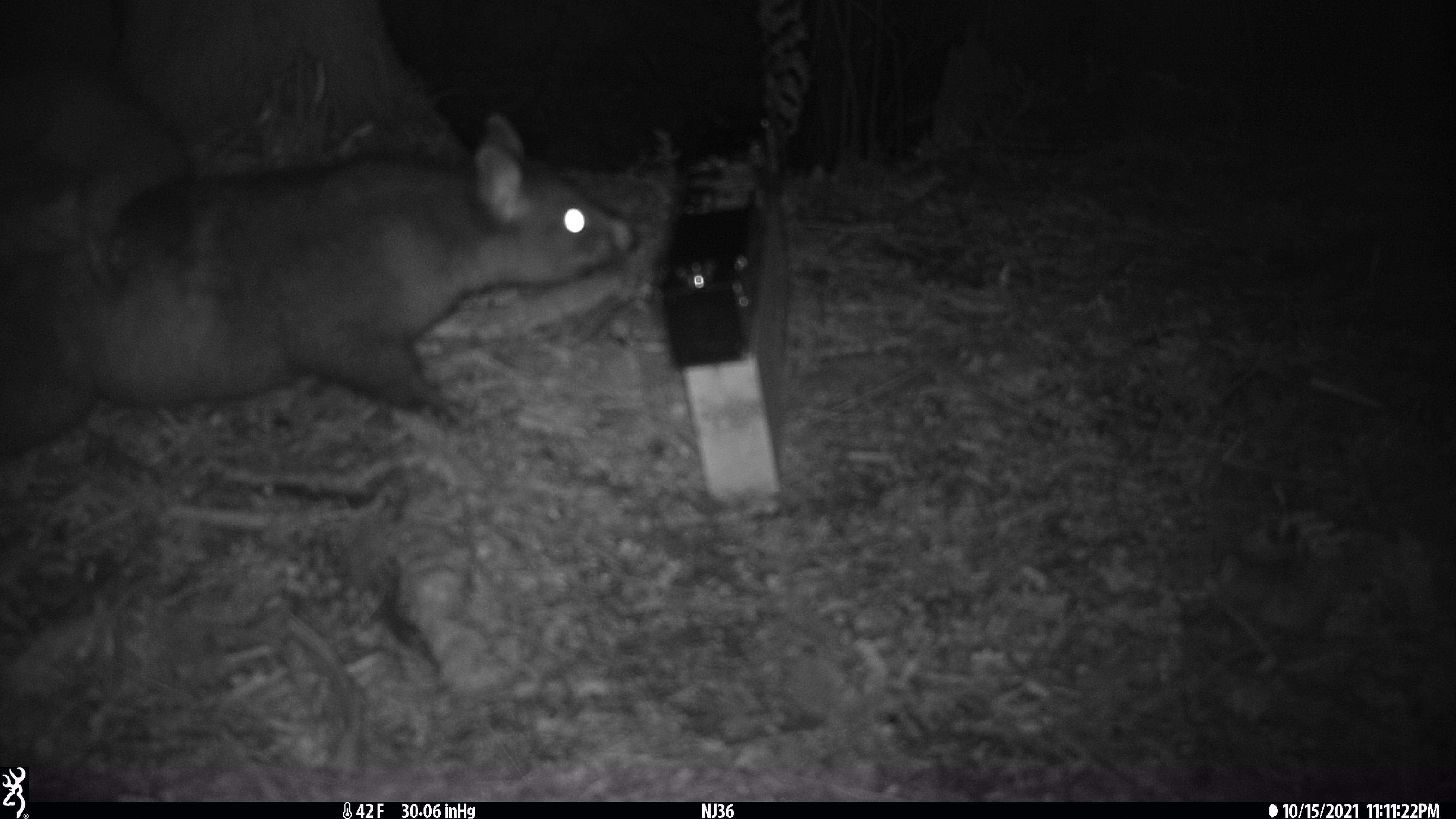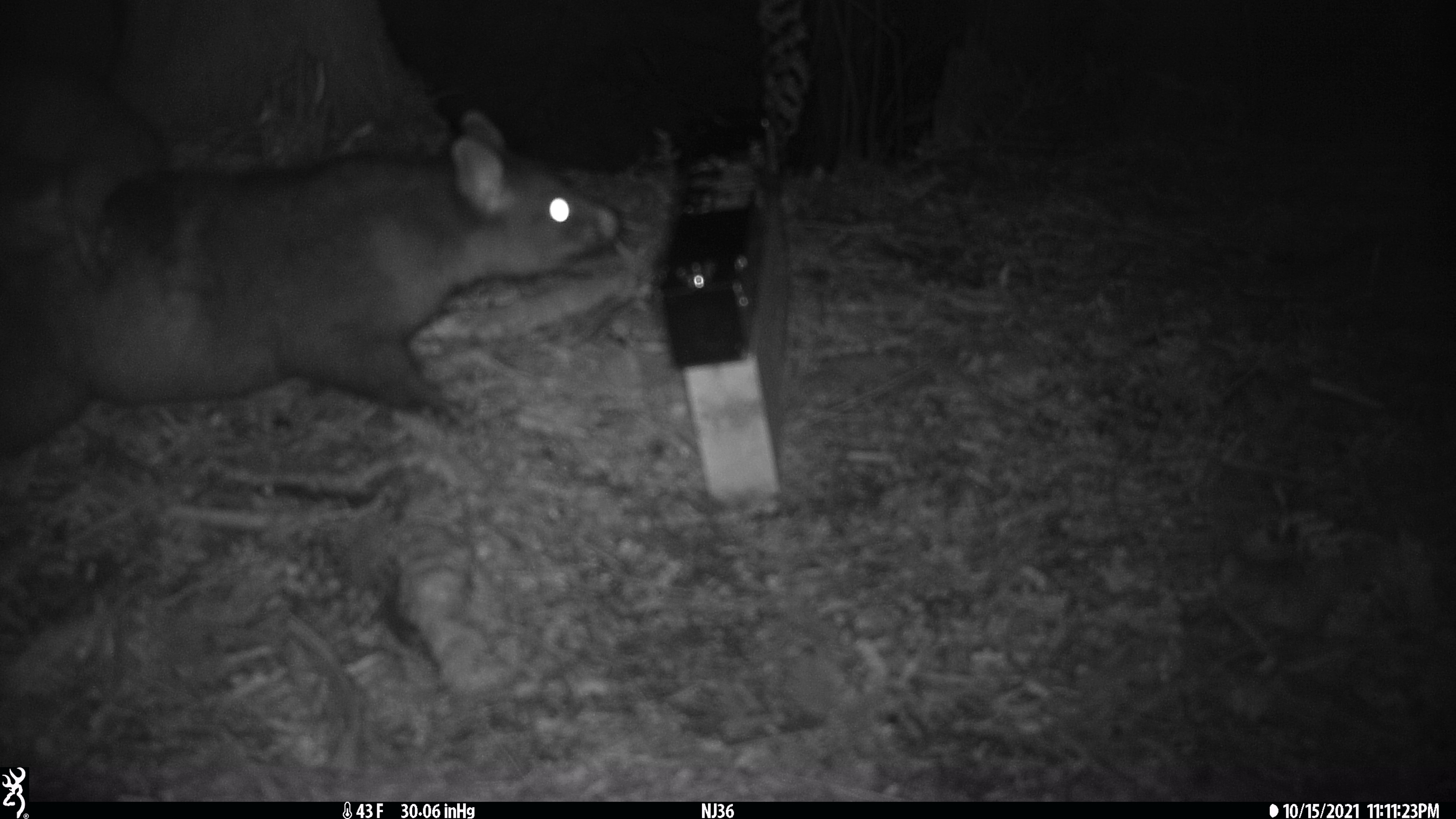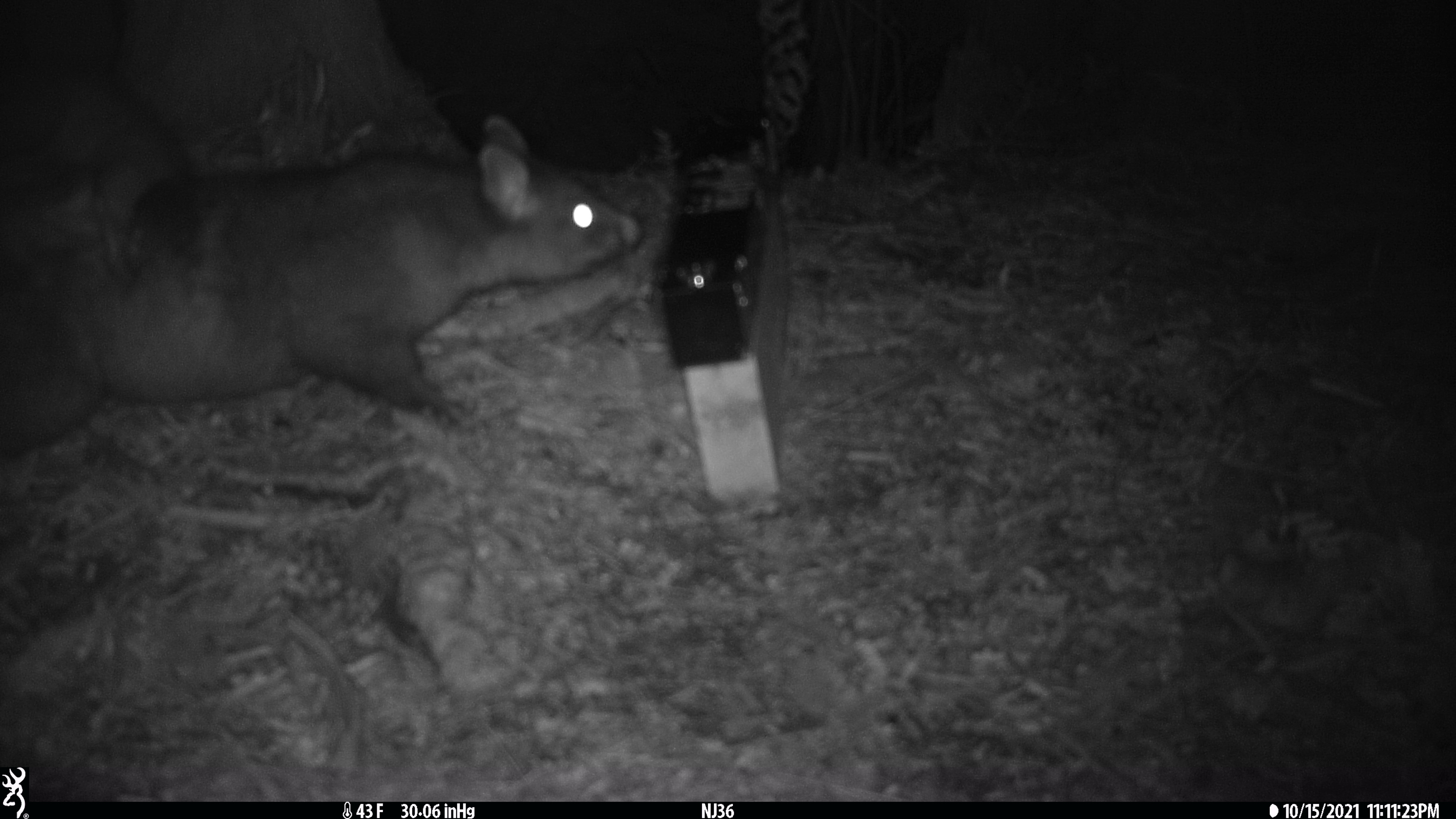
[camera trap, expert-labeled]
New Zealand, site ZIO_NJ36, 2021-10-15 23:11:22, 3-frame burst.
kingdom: Animalia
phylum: Chordata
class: Mammalia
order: Diprotodontia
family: Phalangeridae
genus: Trichosurus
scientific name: Trichosurus vulpecula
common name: common brushtail possum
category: possum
Possum (common brushtail possum) (Trichosurus vulpecula).